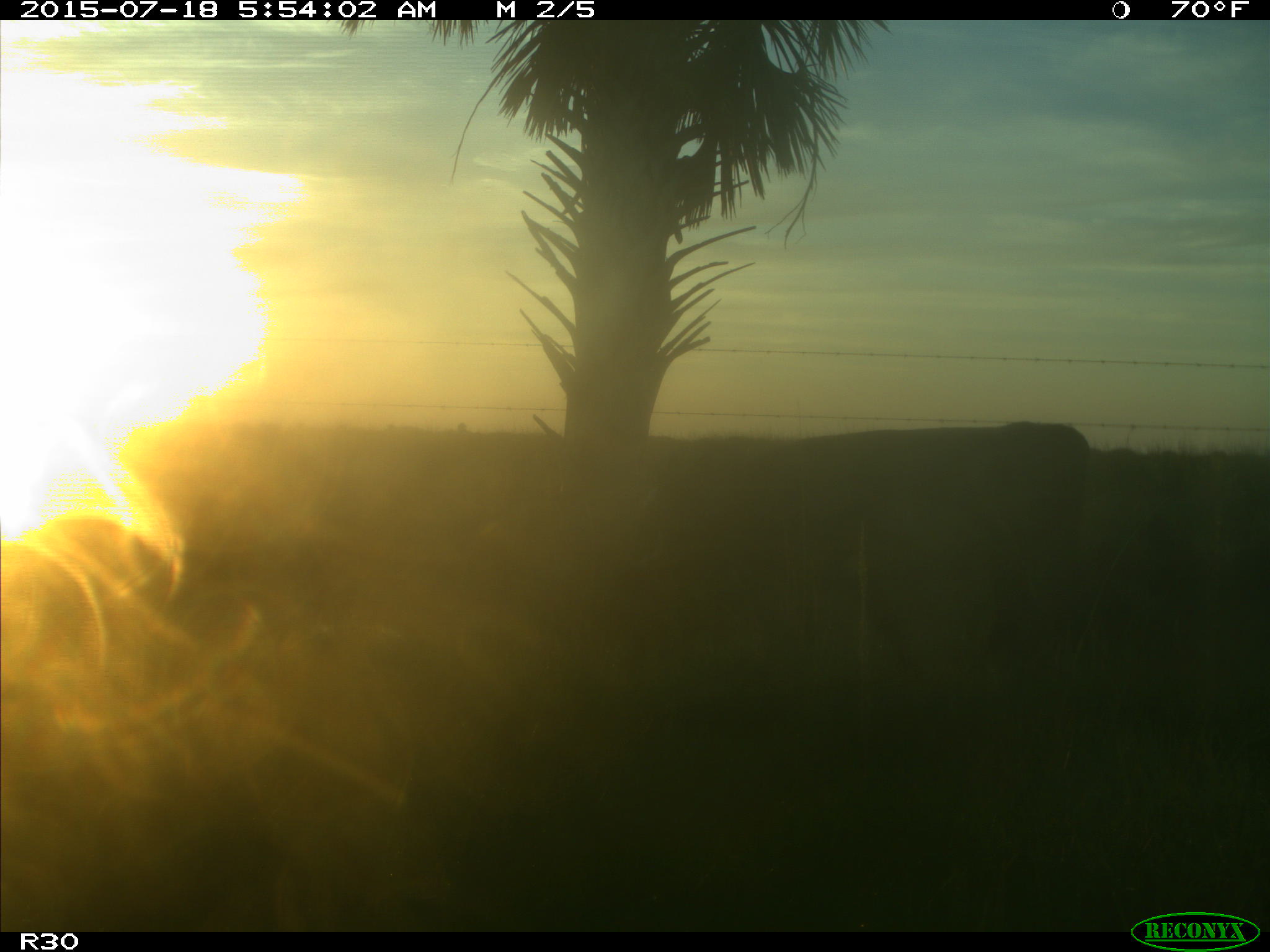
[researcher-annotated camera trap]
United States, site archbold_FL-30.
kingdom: Animalia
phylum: Chordata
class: Mammalia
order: Artiodactyla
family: Bovidae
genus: Bos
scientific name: Bos taurus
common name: domestic cow